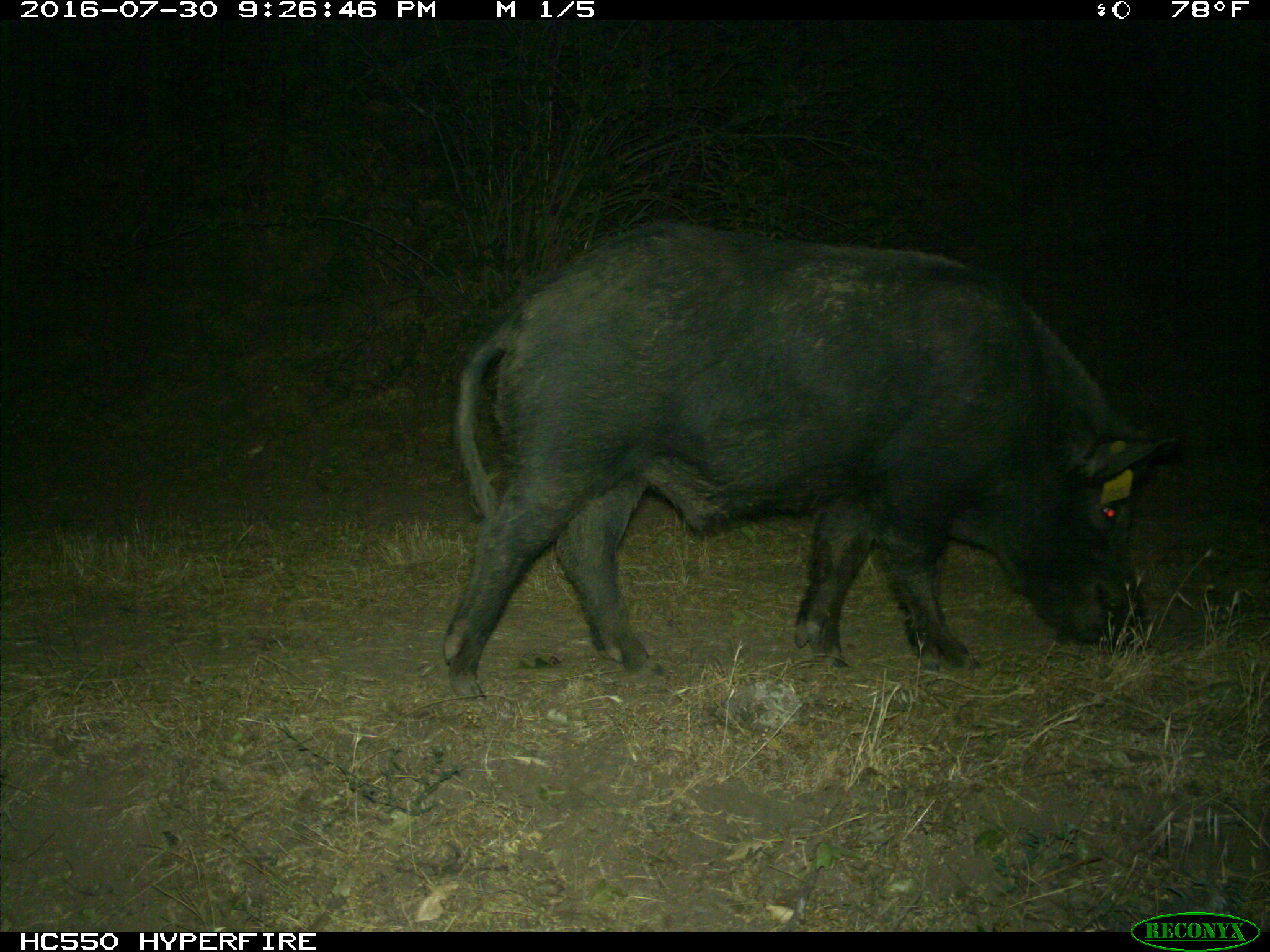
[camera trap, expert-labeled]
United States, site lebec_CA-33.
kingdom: Animalia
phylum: Chordata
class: Mammalia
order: Artiodactyla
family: Suidae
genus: Sus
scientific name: Sus scrofa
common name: wild boar